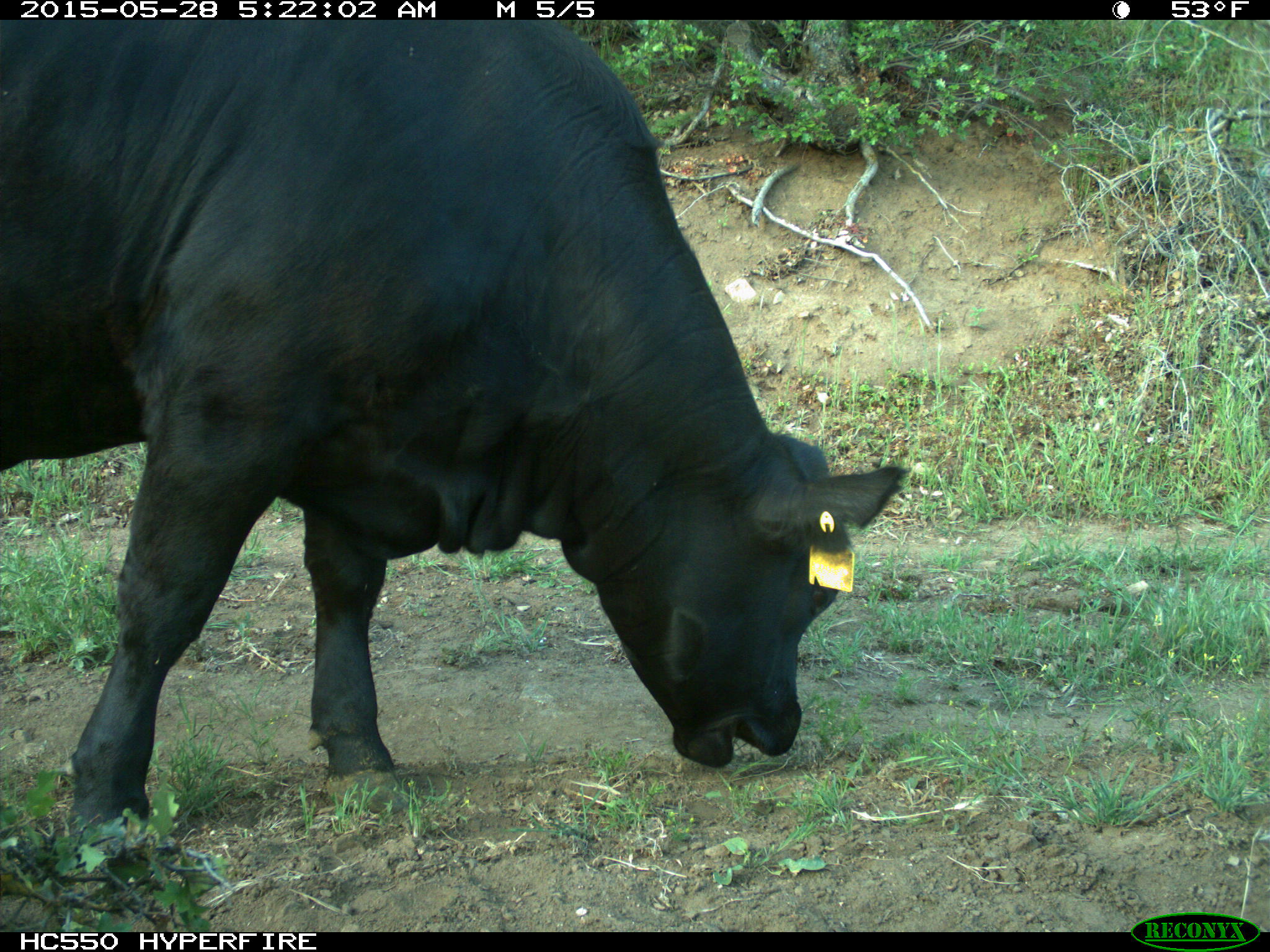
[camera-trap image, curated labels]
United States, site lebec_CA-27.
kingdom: Animalia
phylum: Chordata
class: Mammalia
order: Artiodactyla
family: Bovidae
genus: Bos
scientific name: Bos taurus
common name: domestic cow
Bos taurus (domestic cow).